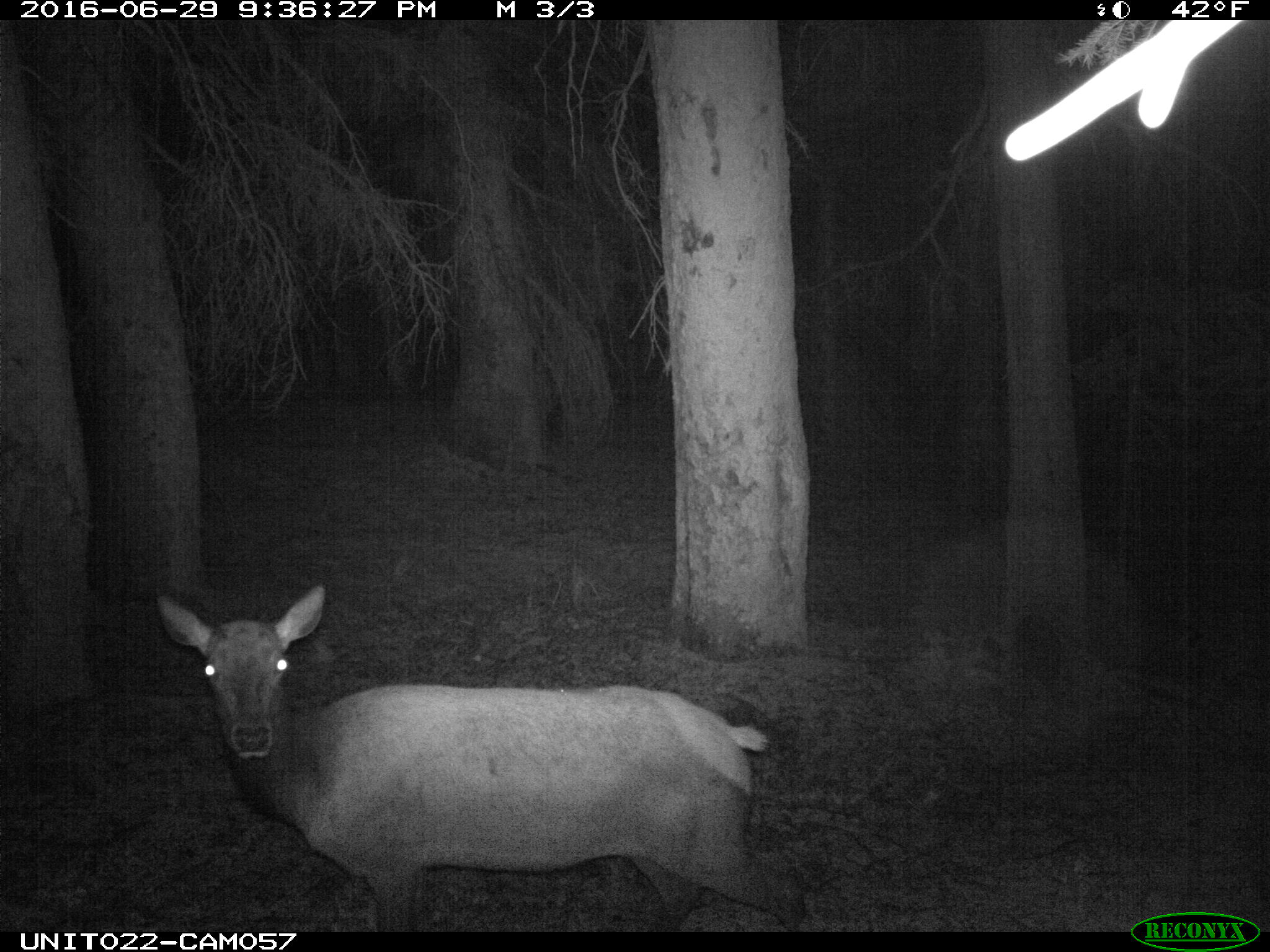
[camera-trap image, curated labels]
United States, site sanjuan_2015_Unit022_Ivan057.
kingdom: Animalia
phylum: Chordata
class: Mammalia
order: Artiodactyla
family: Cervidae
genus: Cervus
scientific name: Cervus elaphus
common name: red deer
Cervus elaphus (red deer).